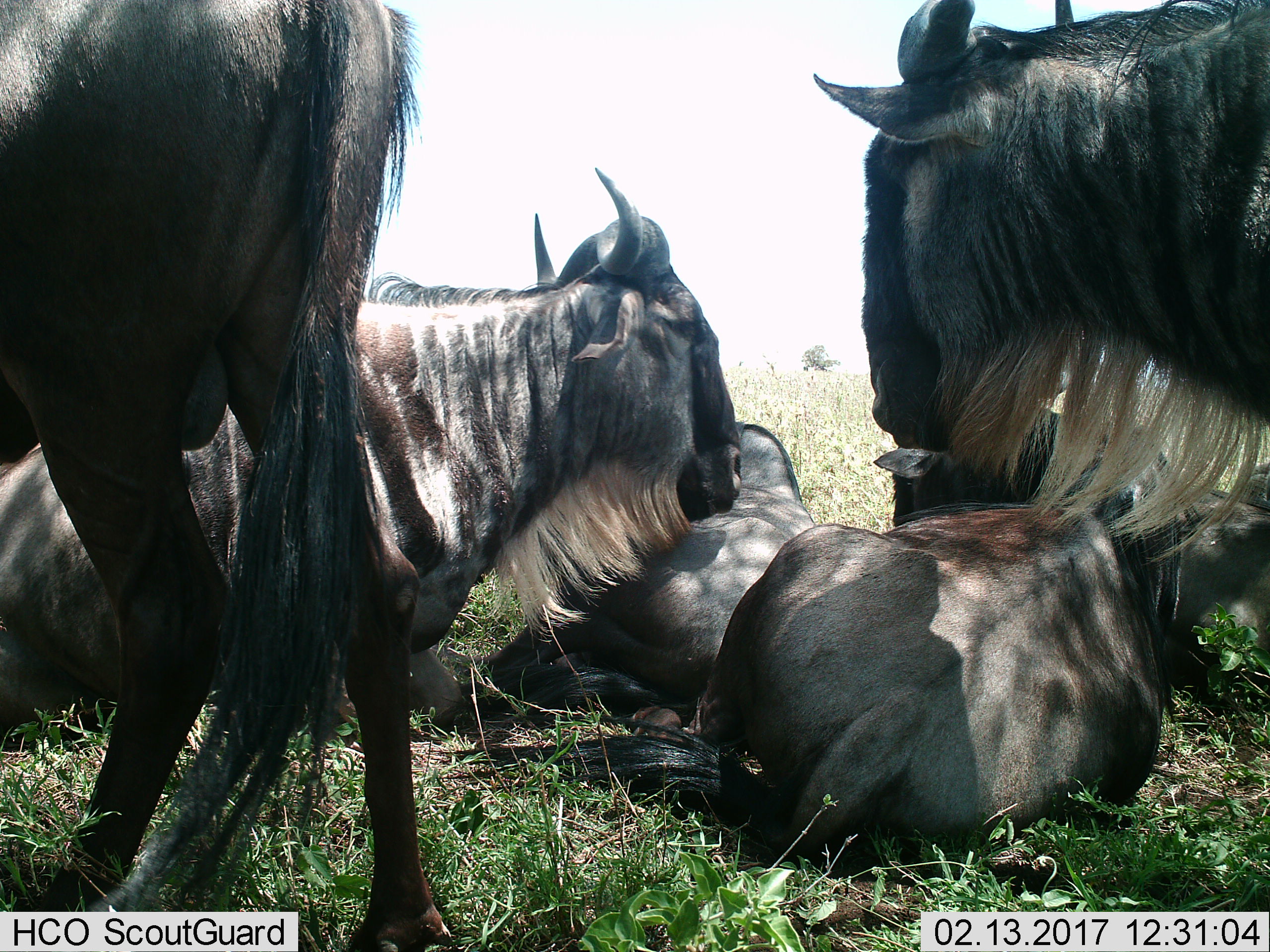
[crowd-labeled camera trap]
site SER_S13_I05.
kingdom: Animalia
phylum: Chordata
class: Mammalia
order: Artiodactyla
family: Bovidae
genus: Connochaetes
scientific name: Connochaetes taurinus taurinus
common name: blue wildebeest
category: wildebeestblue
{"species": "wildebeestblue (blue wildebeest) (Connochaetes taurinus taurinus)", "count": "6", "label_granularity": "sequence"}